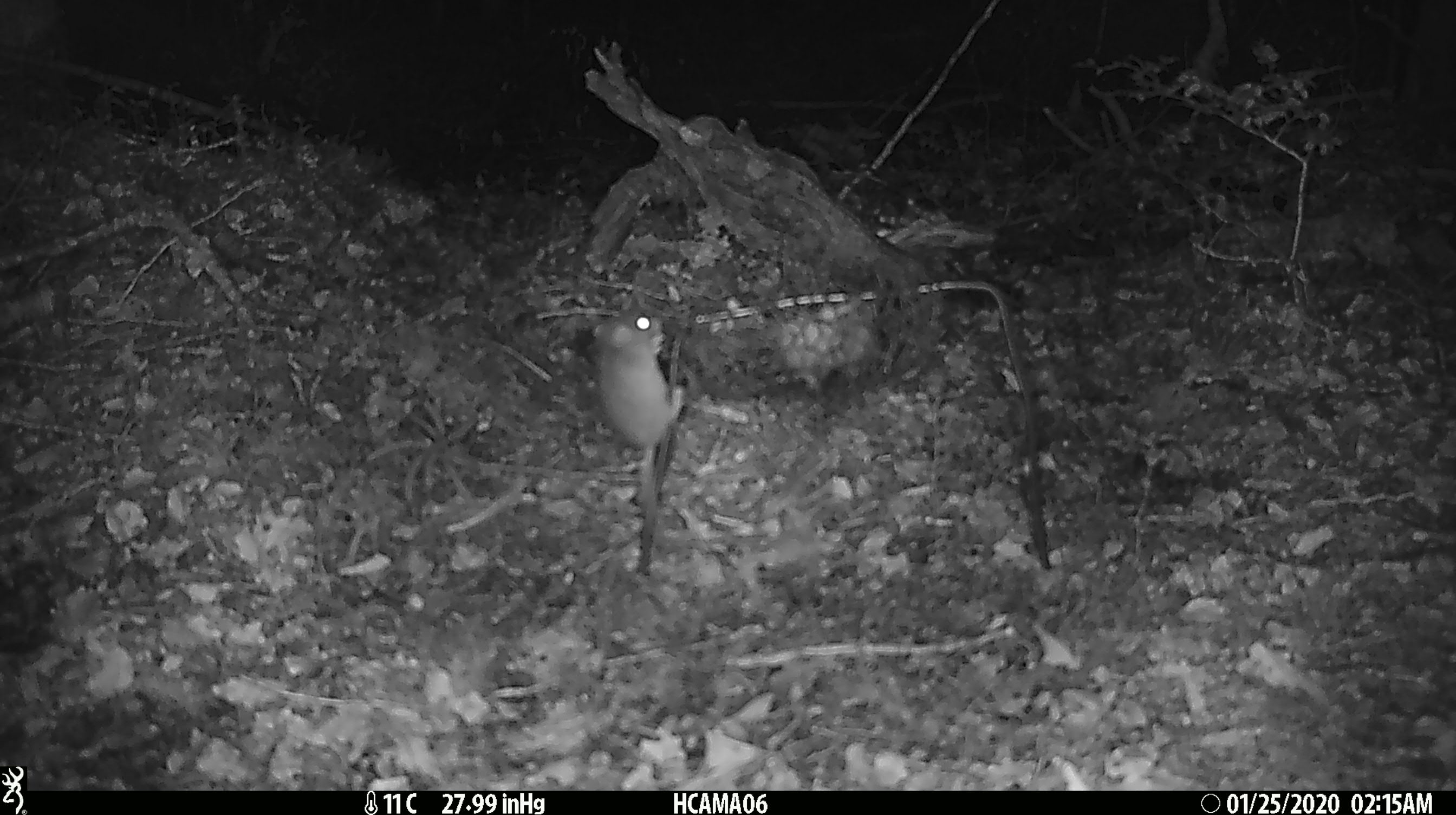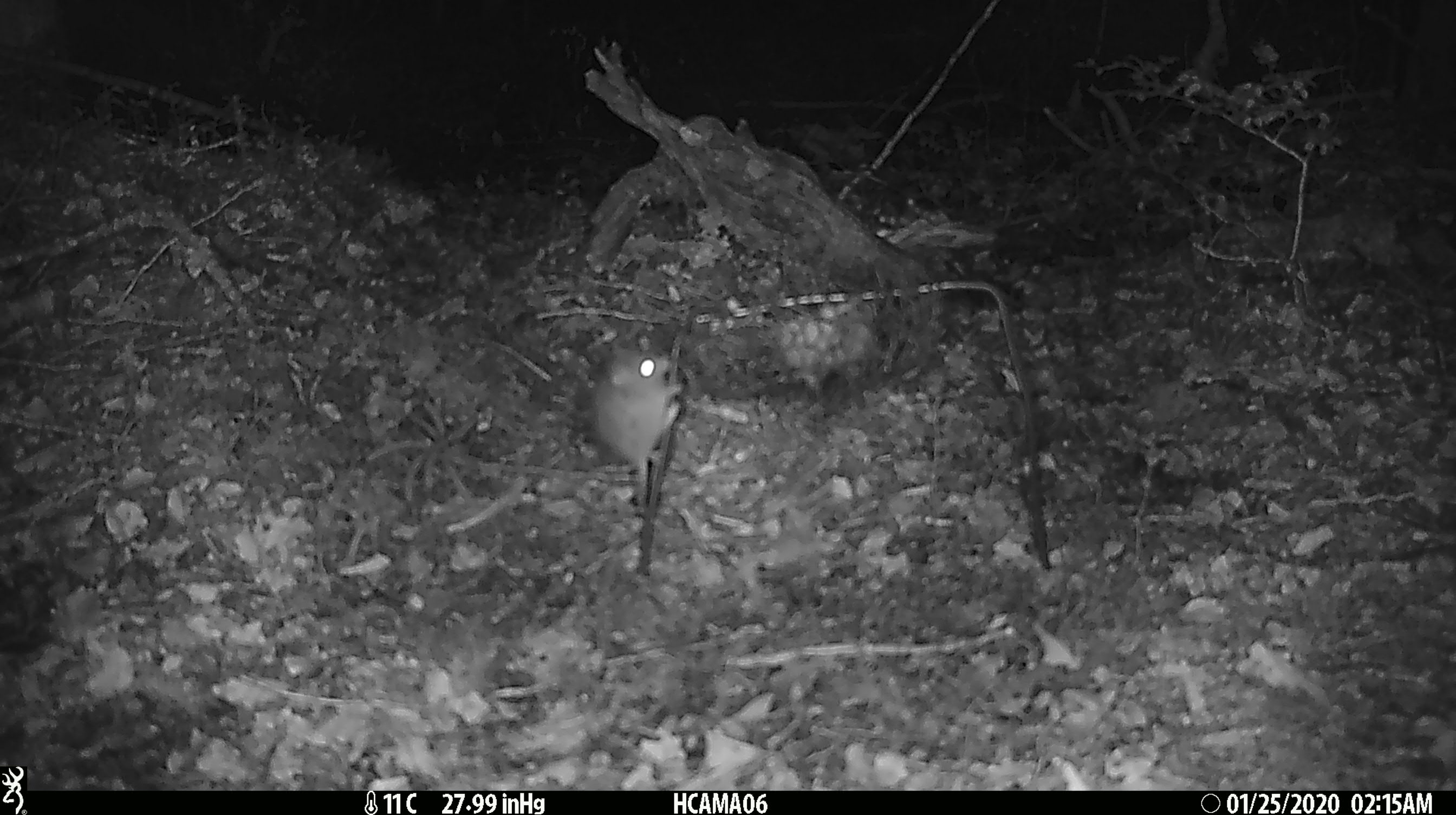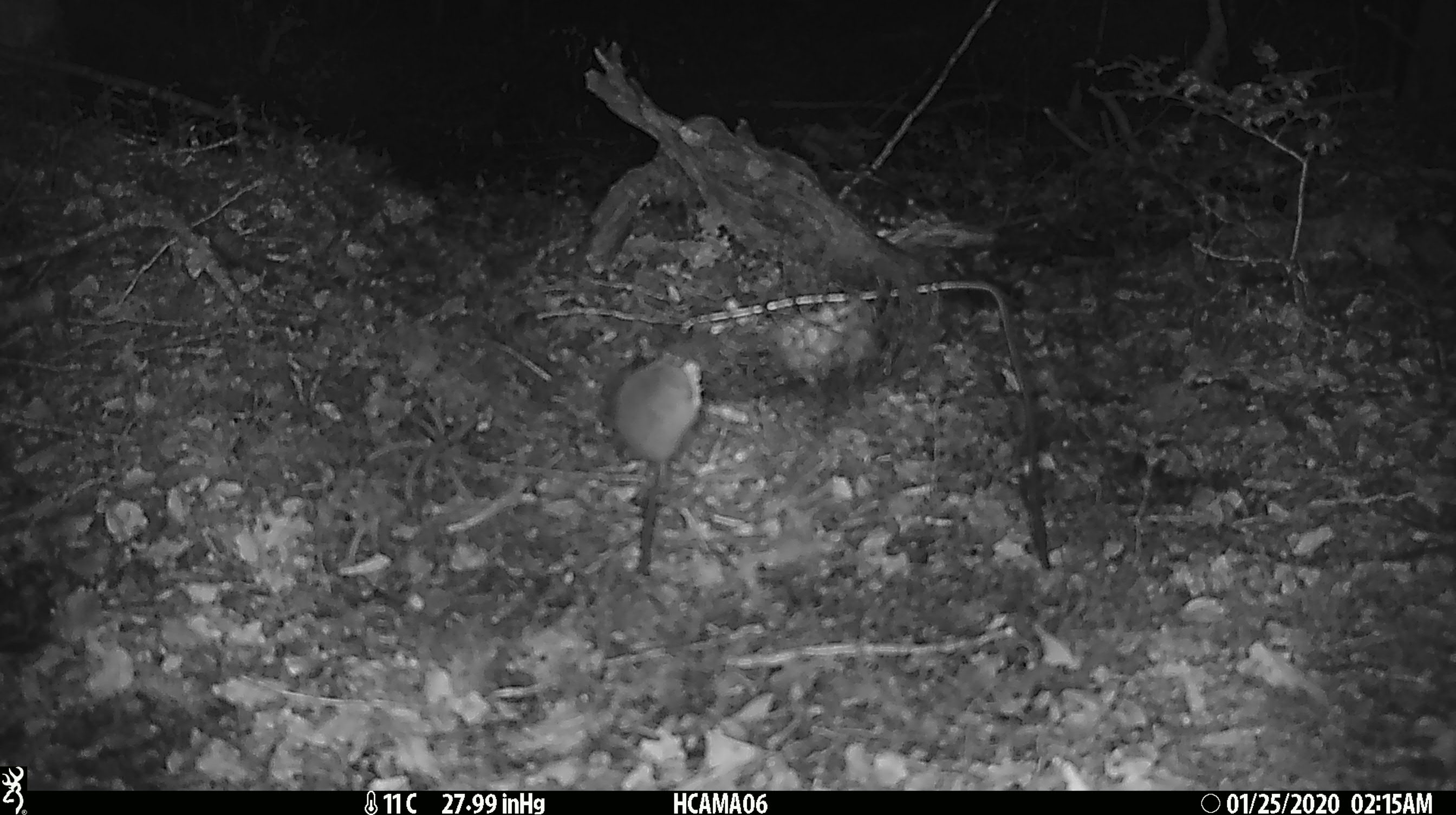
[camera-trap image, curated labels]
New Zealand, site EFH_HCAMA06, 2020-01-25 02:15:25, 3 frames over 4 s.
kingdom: Animalia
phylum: Chordata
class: Mammalia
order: Rodentia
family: Muridae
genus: Mus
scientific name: Mus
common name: mouse